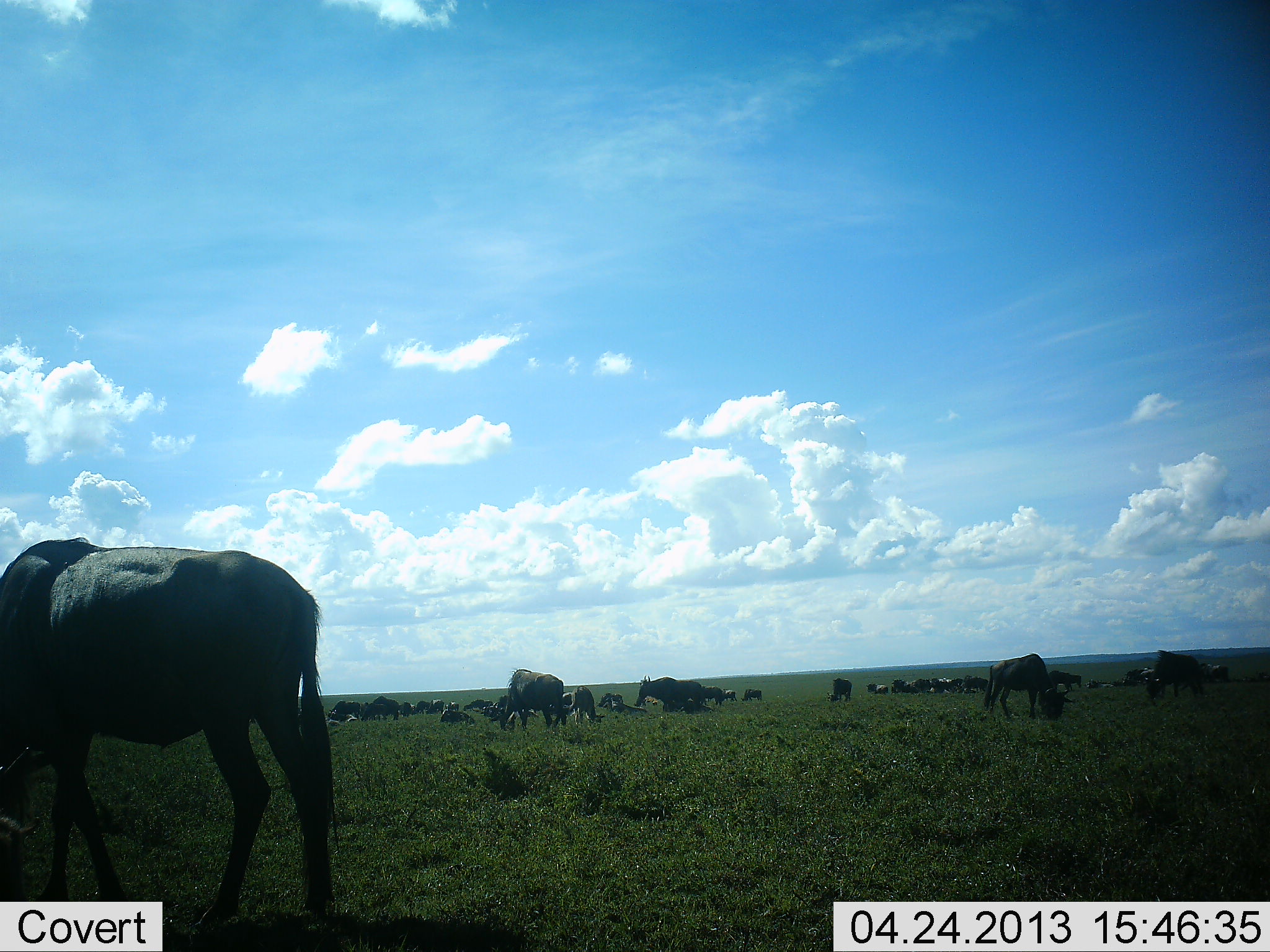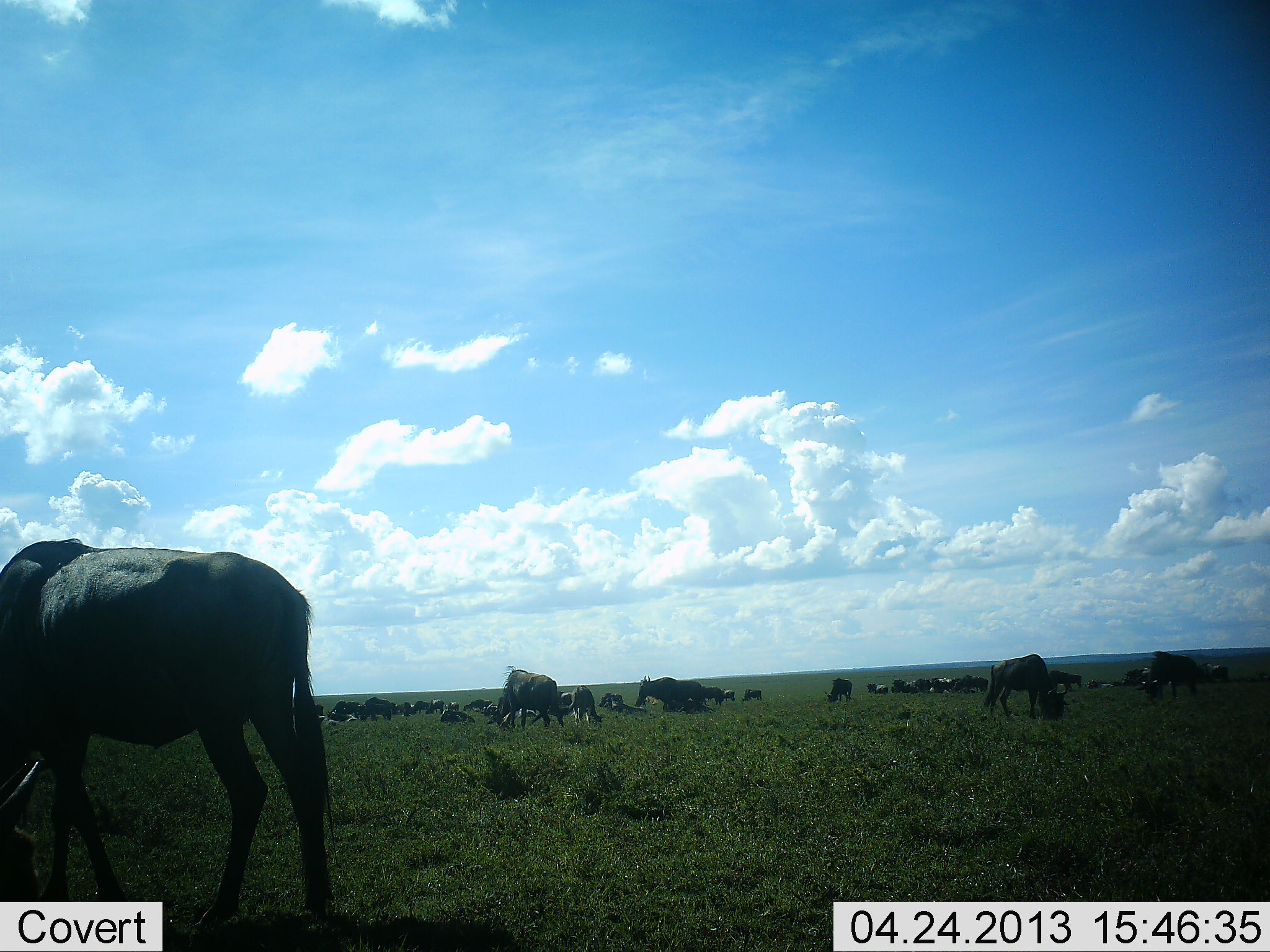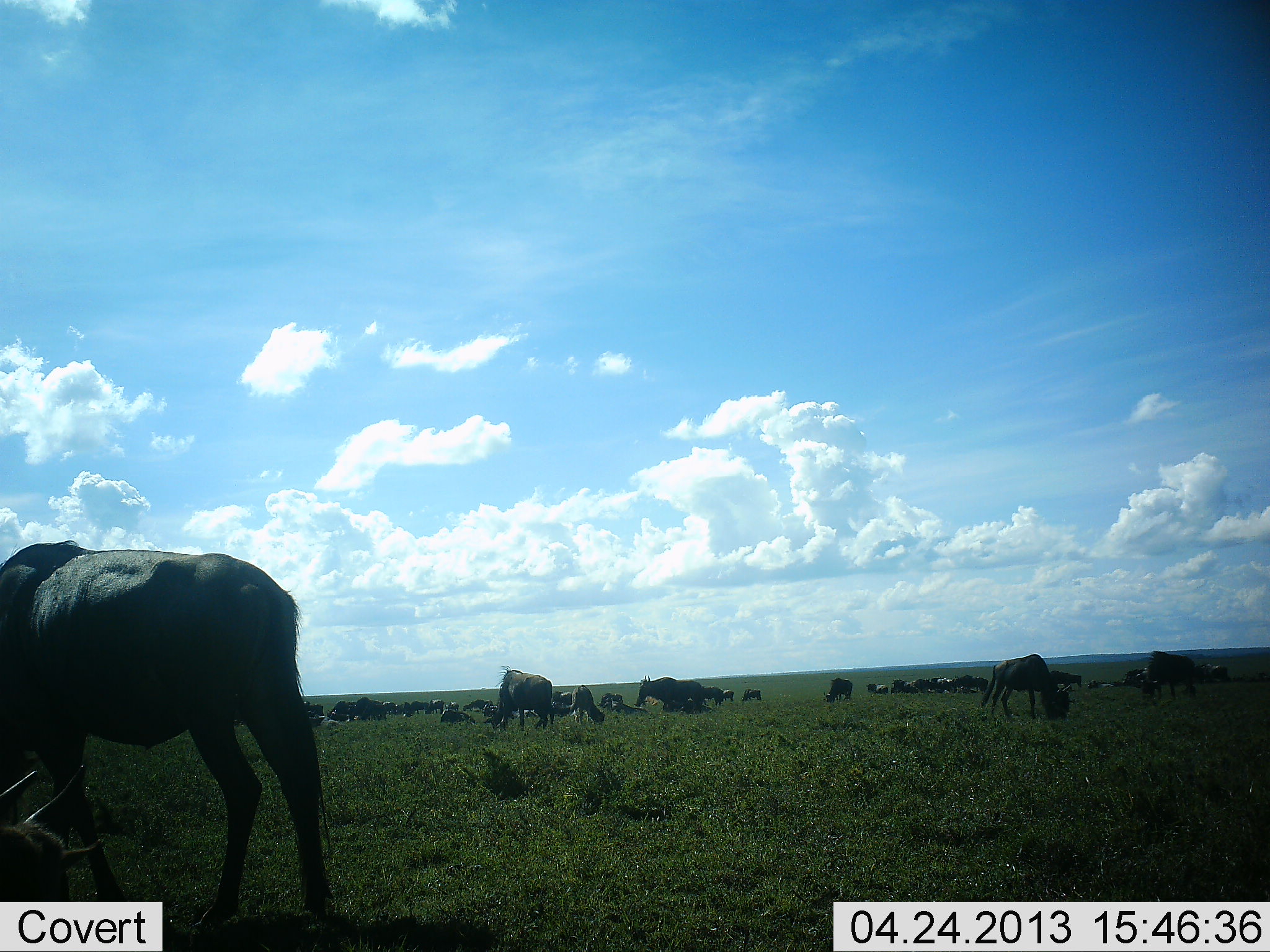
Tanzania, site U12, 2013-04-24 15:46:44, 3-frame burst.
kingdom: Animalia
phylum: Chordata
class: Mammalia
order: Artiodactyla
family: Bovidae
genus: Connochaetes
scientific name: Connochaetes taurinus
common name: blue wildebeest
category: wildebeest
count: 11-50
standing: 68%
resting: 37%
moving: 37%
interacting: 5%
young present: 0%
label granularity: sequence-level